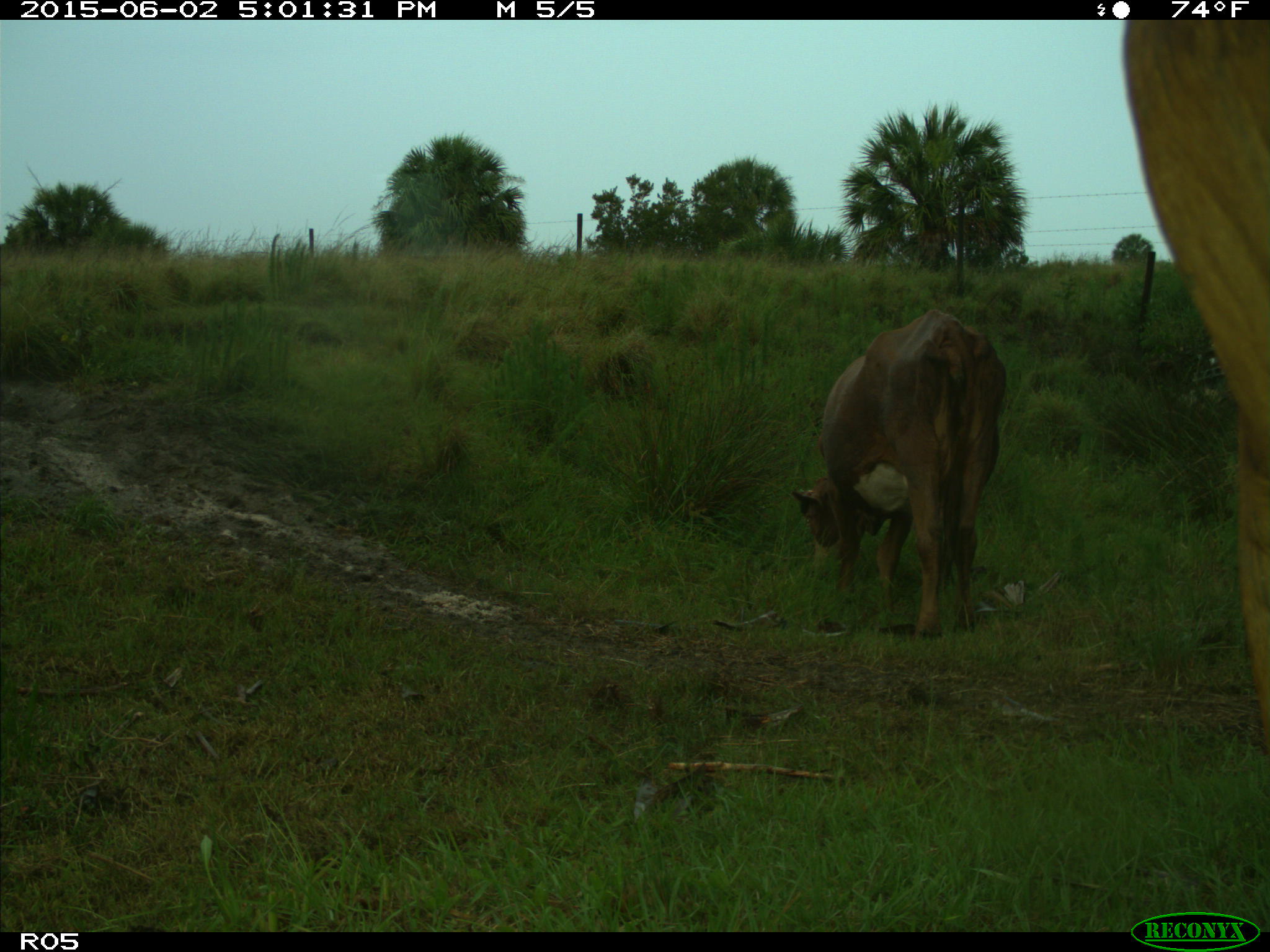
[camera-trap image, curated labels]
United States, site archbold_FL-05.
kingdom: Animalia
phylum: Chordata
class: Mammalia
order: Artiodactyla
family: Bovidae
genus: Bos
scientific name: Bos taurus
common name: domestic cow